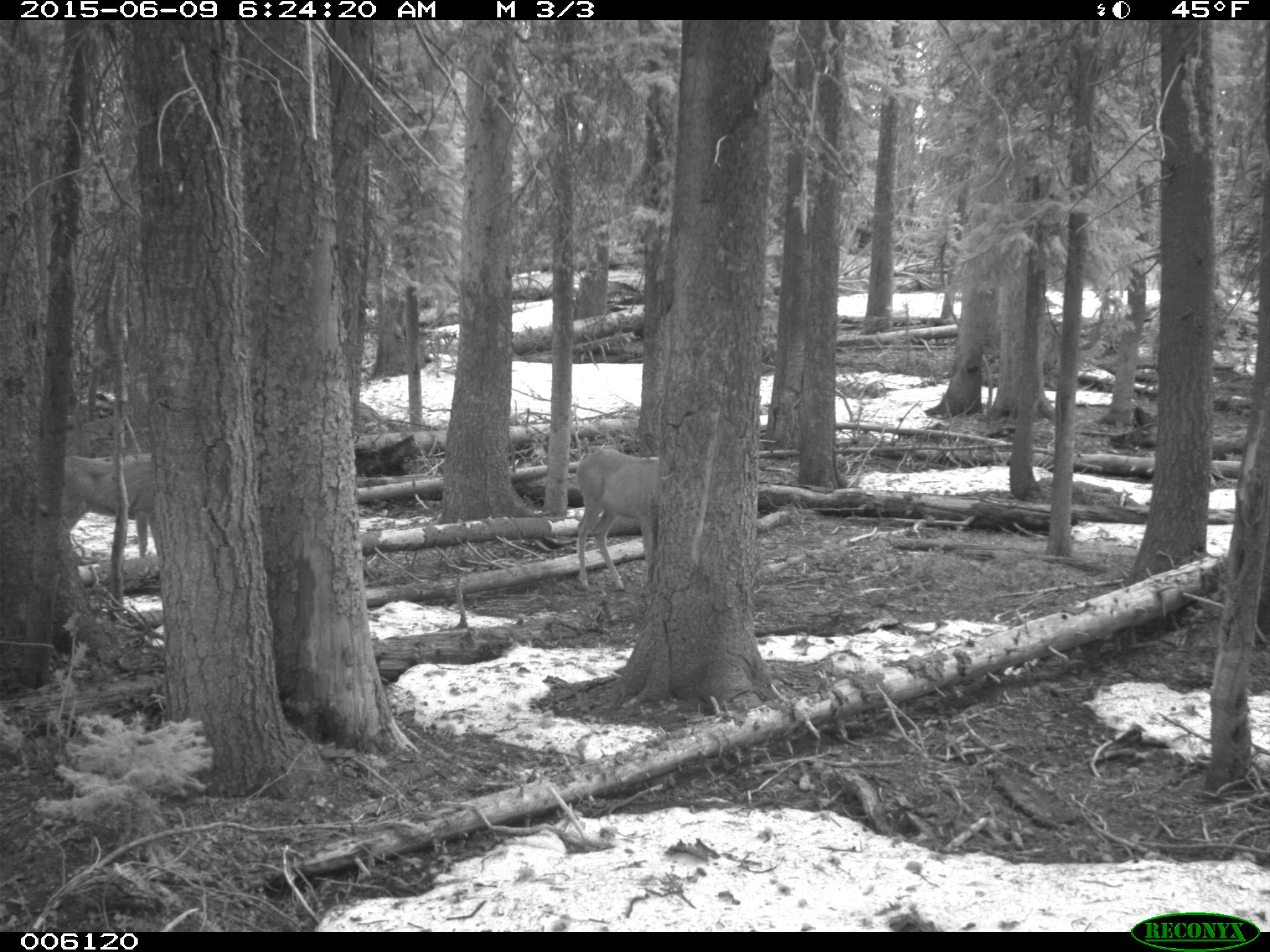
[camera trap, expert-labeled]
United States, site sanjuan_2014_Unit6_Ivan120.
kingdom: Animalia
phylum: Chordata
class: Mammalia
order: Artiodactyla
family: Cervidae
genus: Odocoileus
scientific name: Odocoileus hemionus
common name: mule deer